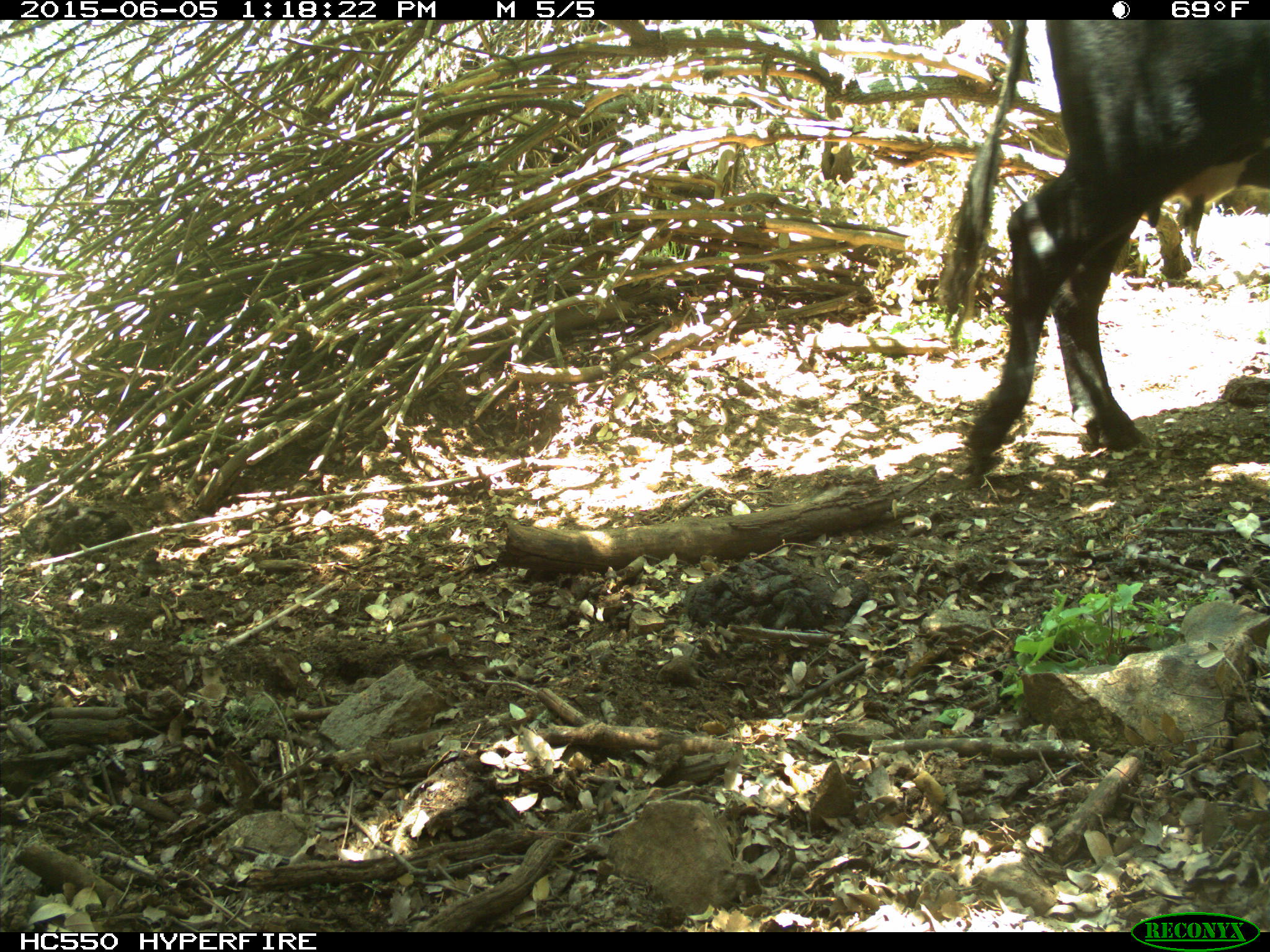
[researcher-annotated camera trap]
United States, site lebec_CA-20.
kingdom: Animalia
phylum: Chordata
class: Mammalia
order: Artiodactyla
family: Bovidae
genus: Bos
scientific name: Bos taurus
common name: domestic cow